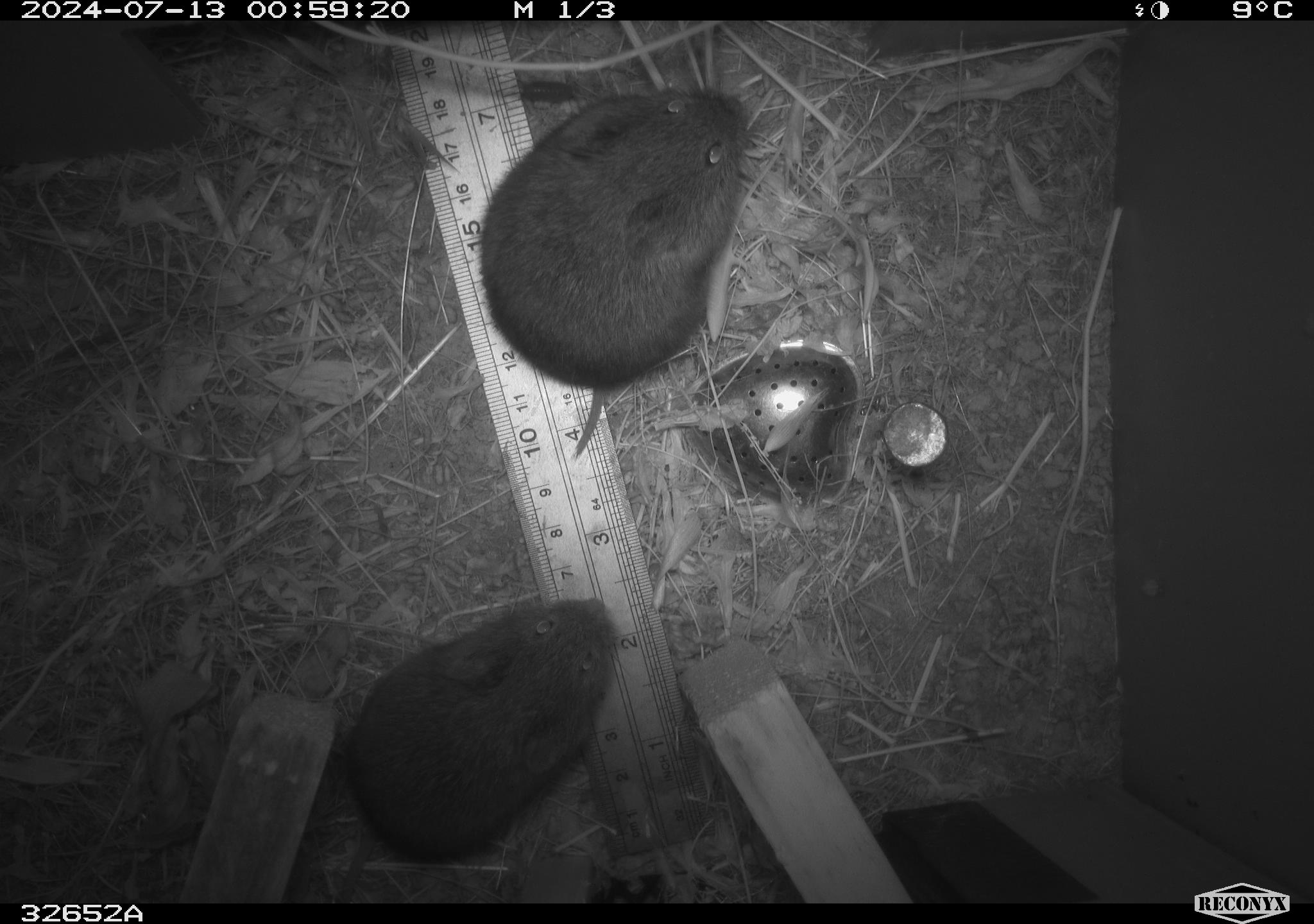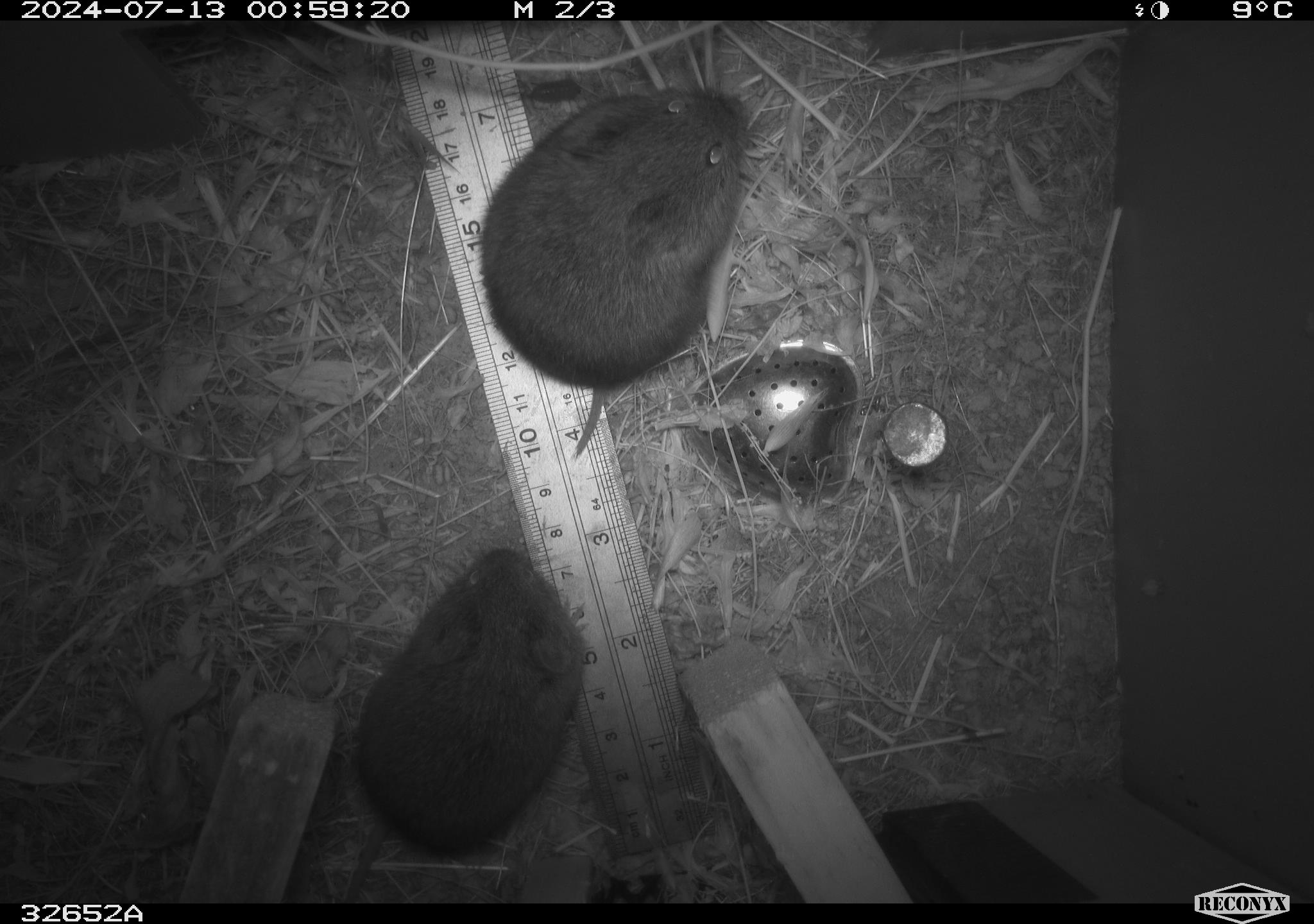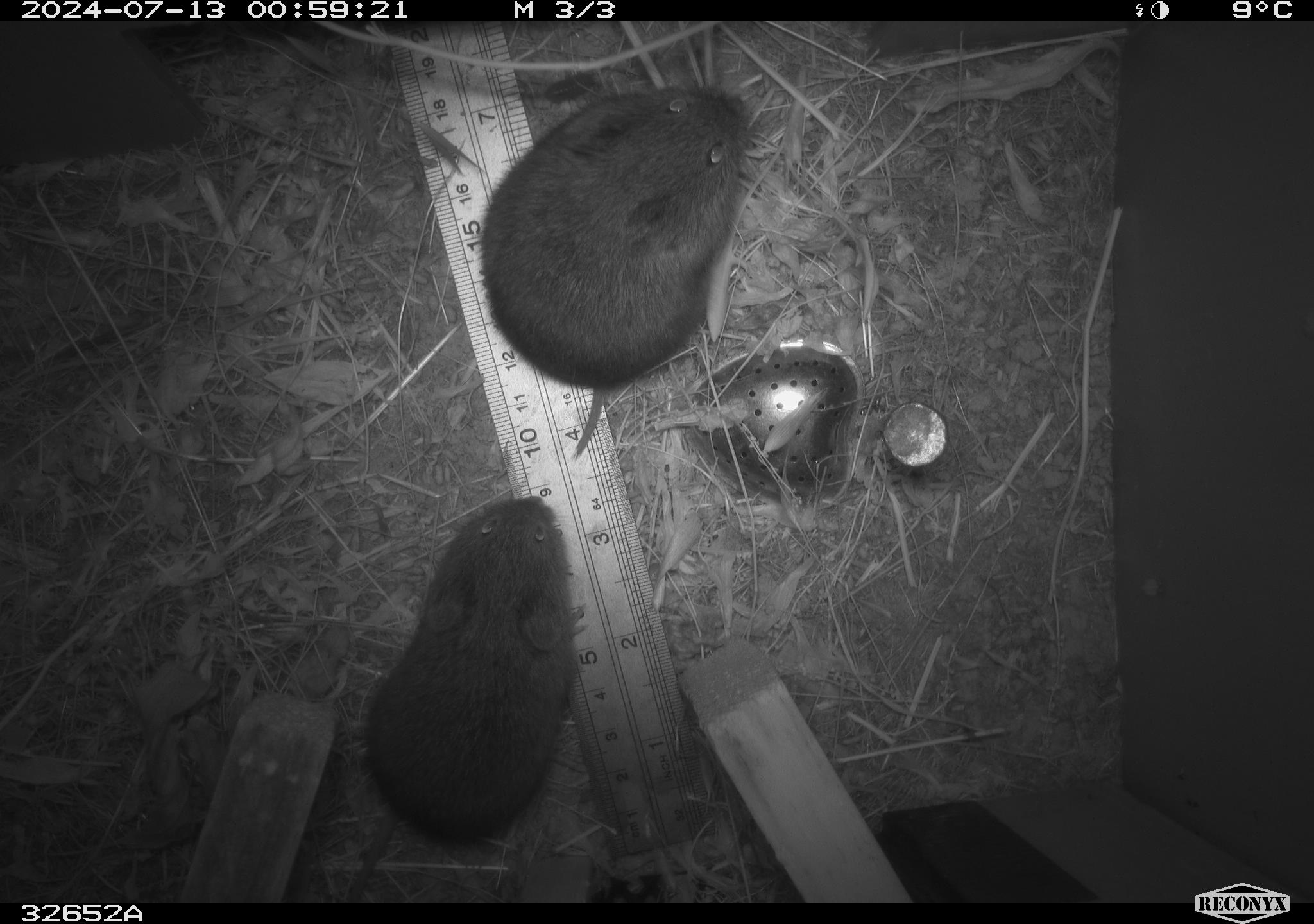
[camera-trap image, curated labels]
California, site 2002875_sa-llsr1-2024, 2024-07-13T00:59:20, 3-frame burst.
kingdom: Animalia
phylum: Chordata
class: Mammalia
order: Rodentia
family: Cricetidae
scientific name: Arvicolinae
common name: voles, lemmings, and muskrats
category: arvicolinae subfamily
Arvicolinae subfamily (voles, lemmings, and muskrats) (Arvicolinae).